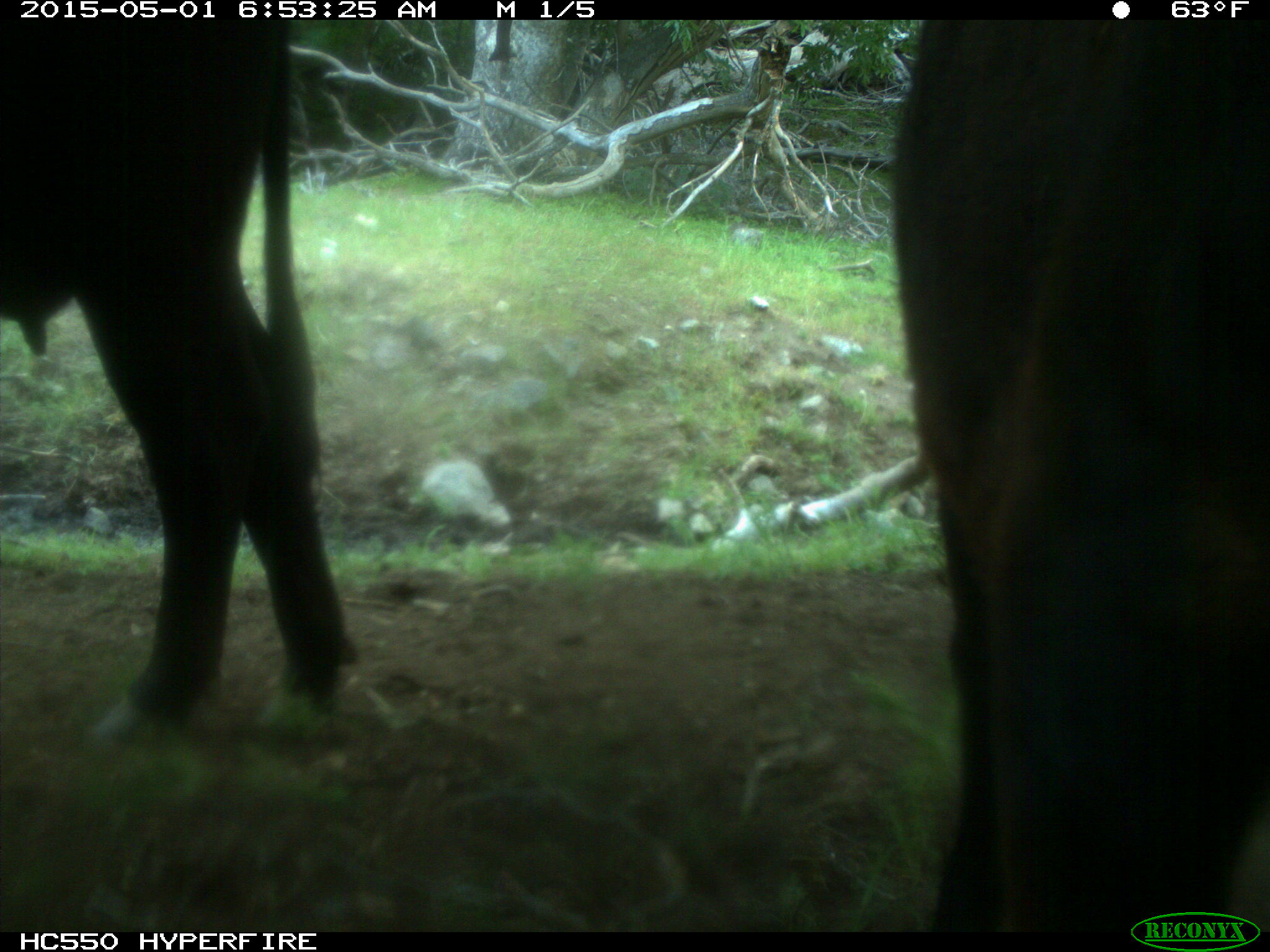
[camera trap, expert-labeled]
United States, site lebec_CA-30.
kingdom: Animalia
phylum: Chordata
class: Mammalia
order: Artiodactyla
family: Bovidae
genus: Bos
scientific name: Bos taurus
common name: domestic cow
Bos taurus (domestic cow).